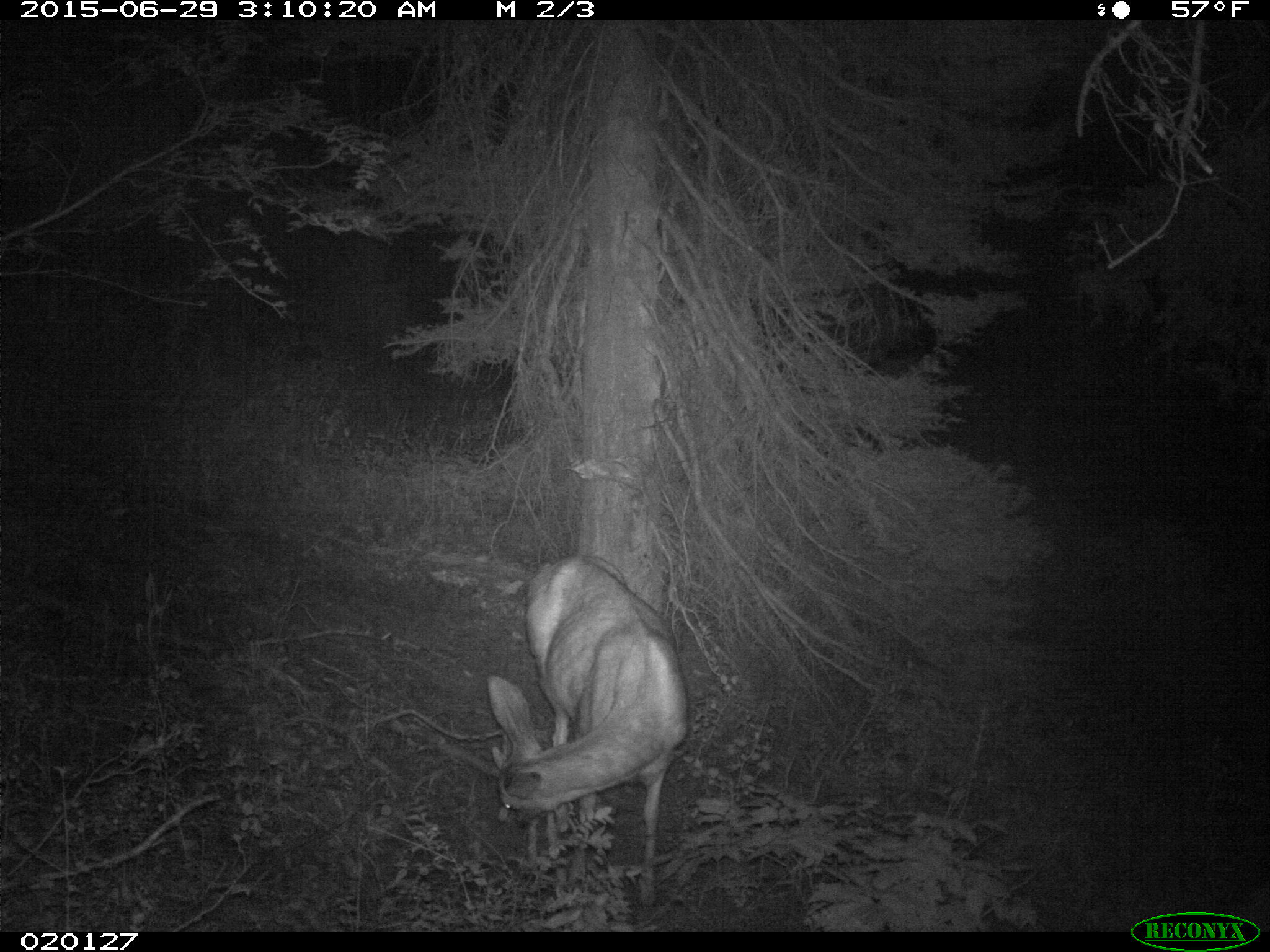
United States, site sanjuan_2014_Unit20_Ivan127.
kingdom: Animalia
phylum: Chordata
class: Mammalia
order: Artiodactyla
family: Cervidae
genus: Odocoileus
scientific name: Odocoileus hemionus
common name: mule deer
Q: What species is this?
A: Odocoileus hemionus (mule deer).